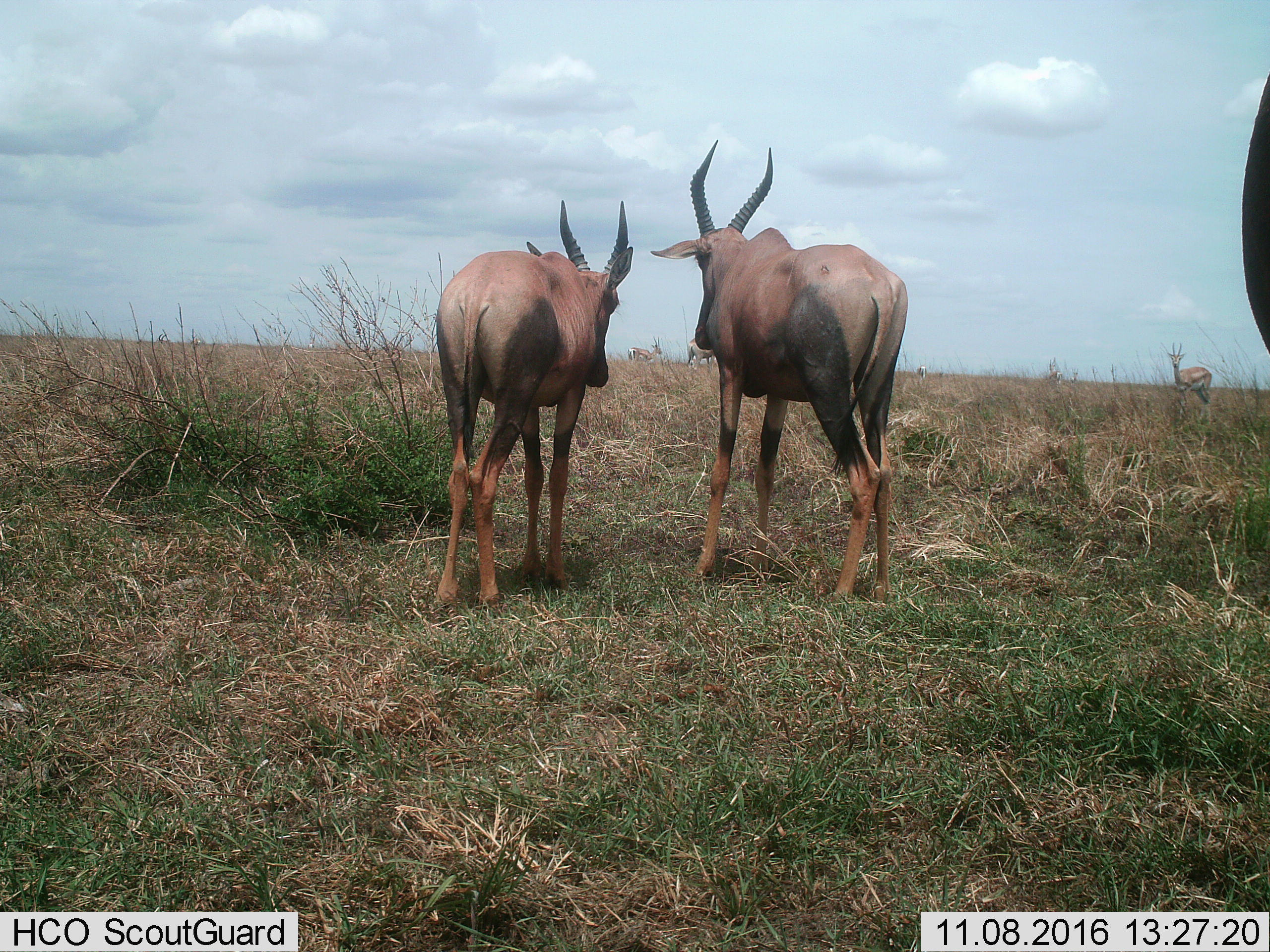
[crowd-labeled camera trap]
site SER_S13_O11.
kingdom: Animalia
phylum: Chordata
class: Mammalia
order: Artiodactyla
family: Bovidae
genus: Damaliscus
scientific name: Damaliscus lunatus jimela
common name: topi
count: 3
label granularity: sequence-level